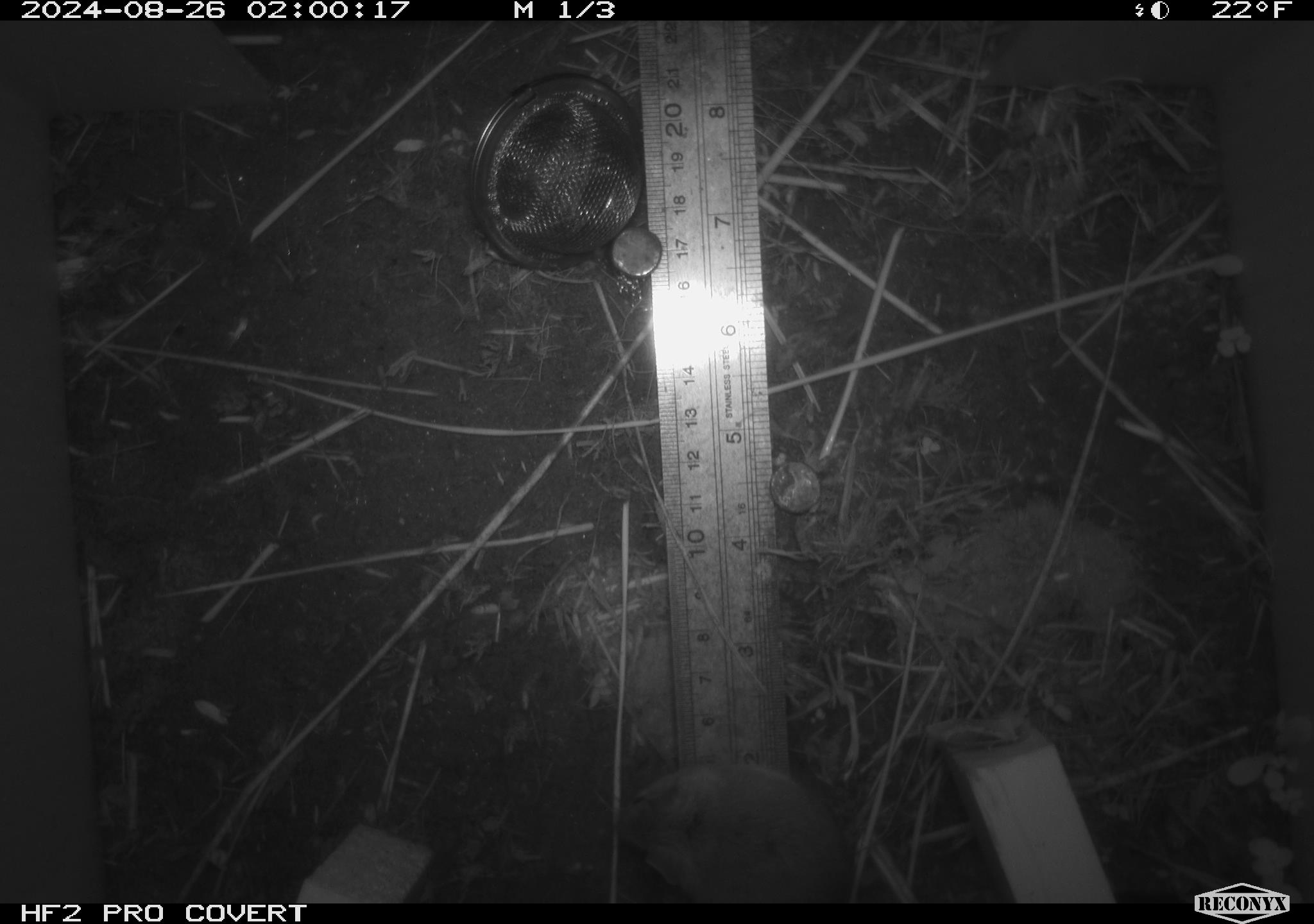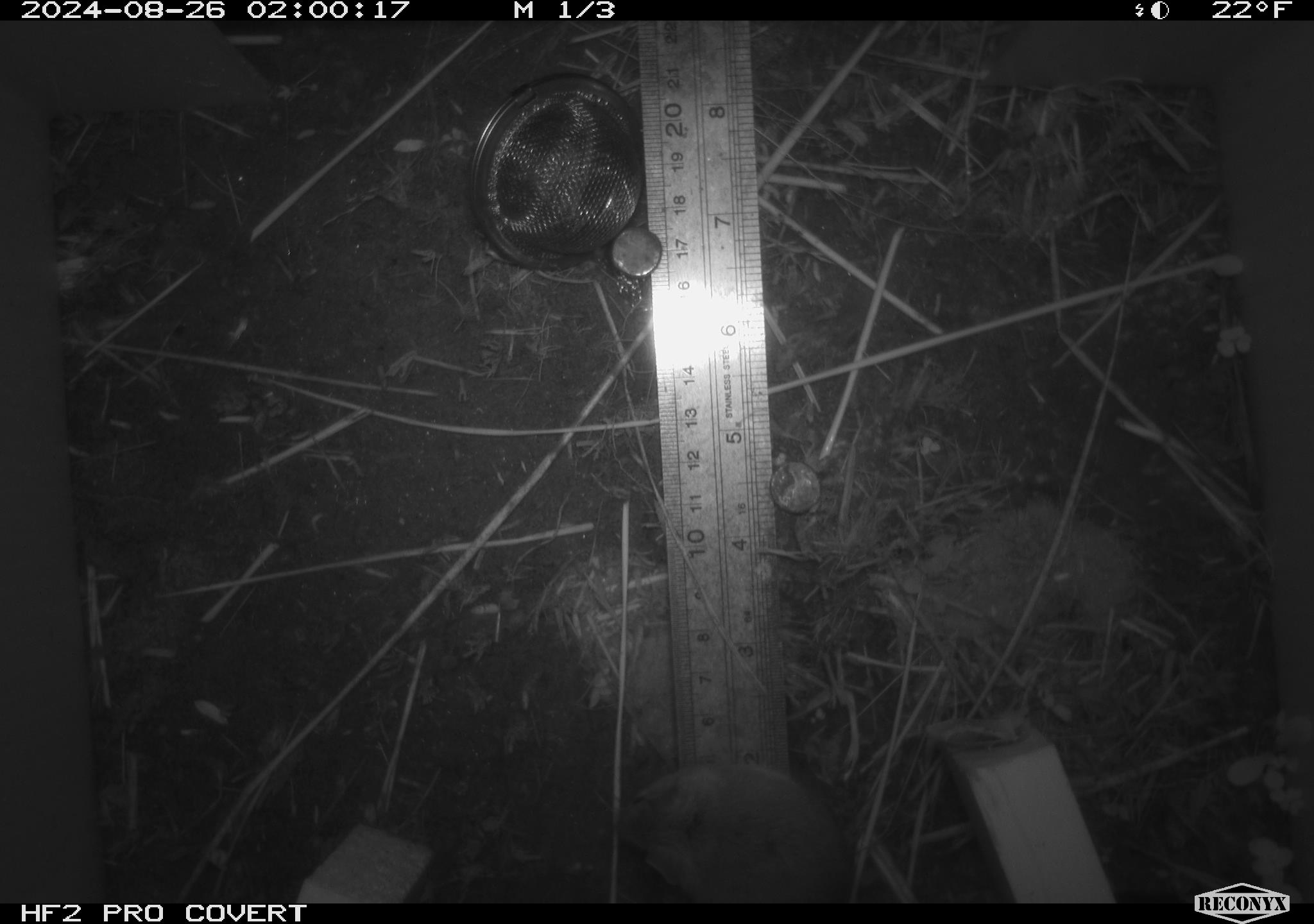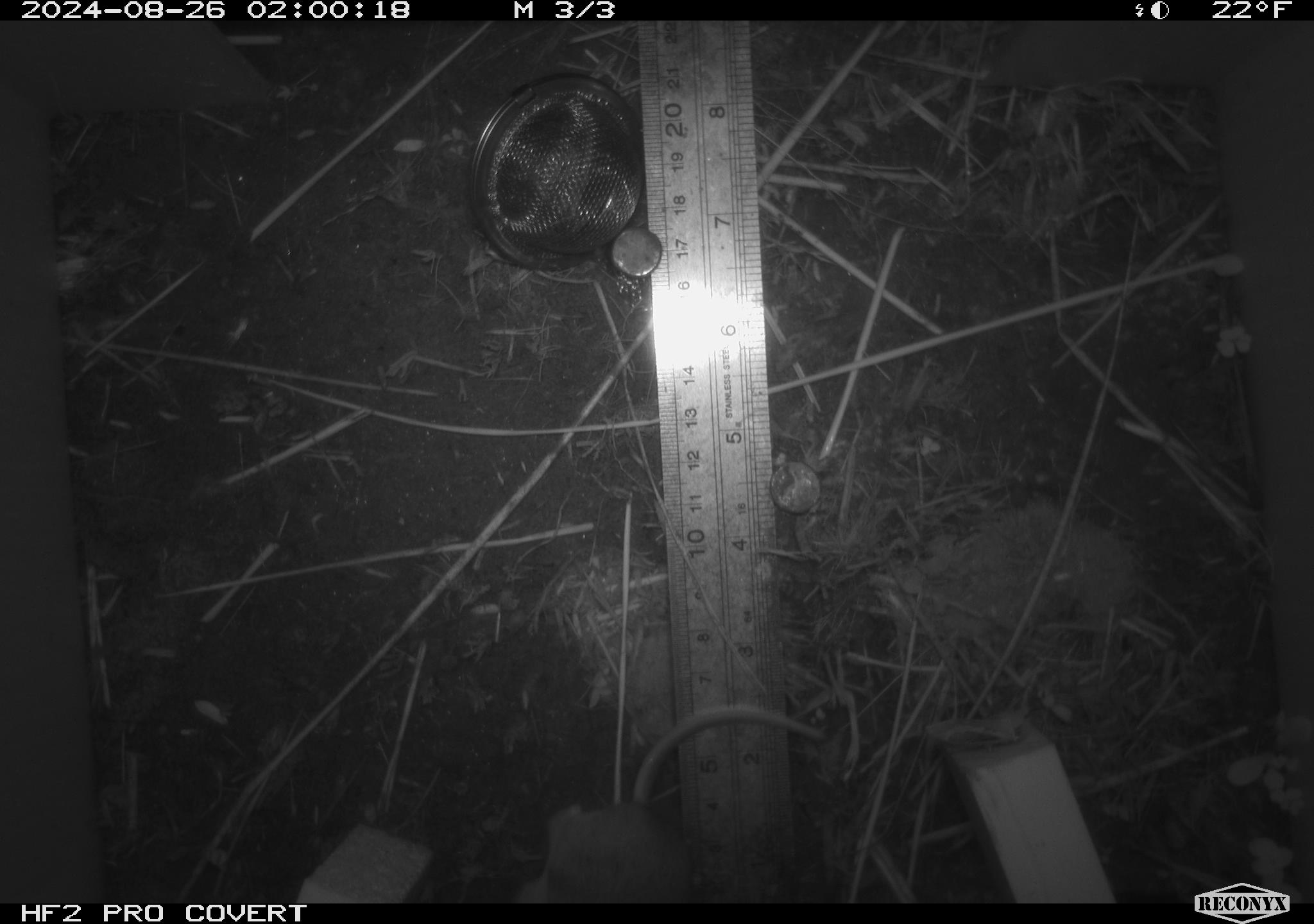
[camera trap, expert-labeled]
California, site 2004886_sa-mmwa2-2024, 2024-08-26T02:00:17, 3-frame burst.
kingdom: Animalia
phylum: Chordata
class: Mammalia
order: Rodentia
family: Cricetidae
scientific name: Arvicolinae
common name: voles, lemmings, and muskrats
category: arvicolinae subfamily